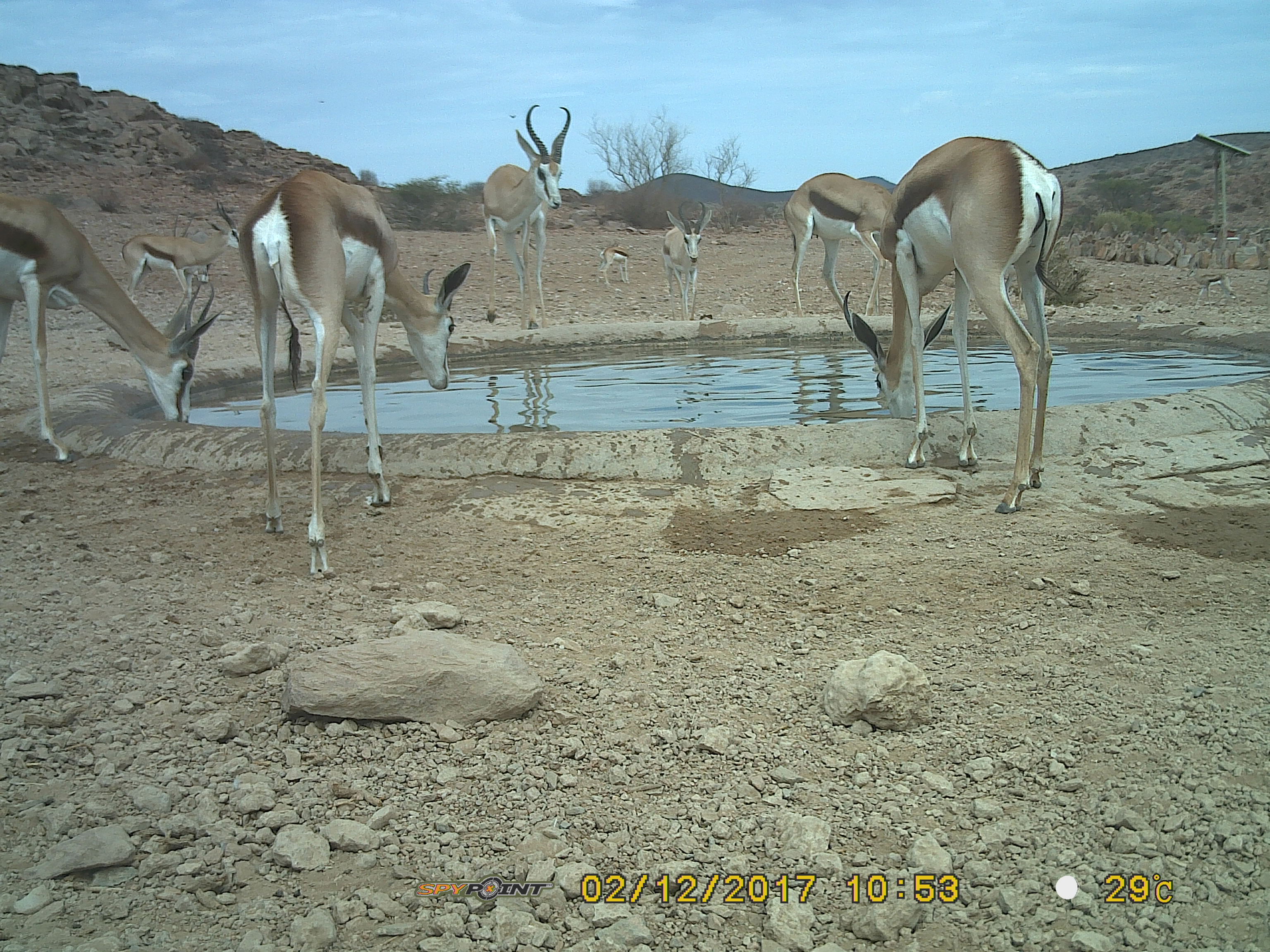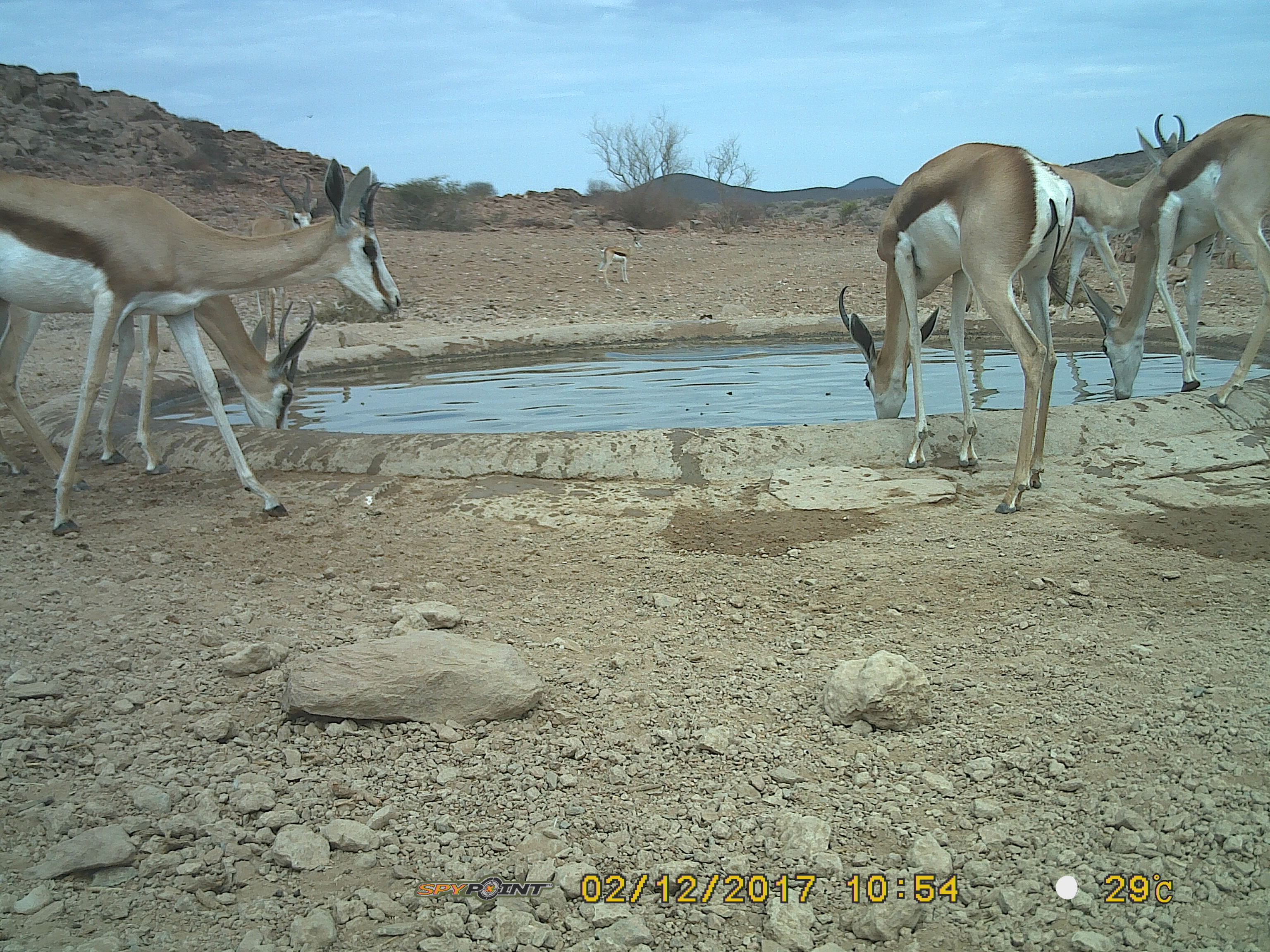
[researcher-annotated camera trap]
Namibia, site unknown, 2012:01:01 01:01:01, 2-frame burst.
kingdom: Animalia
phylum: Chordata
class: Mammalia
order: Artiodactyla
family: Bovidae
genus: Antidorcas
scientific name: Antidorcas marsupialis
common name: springbok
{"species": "Antidorcas marsupialis (springbok)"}